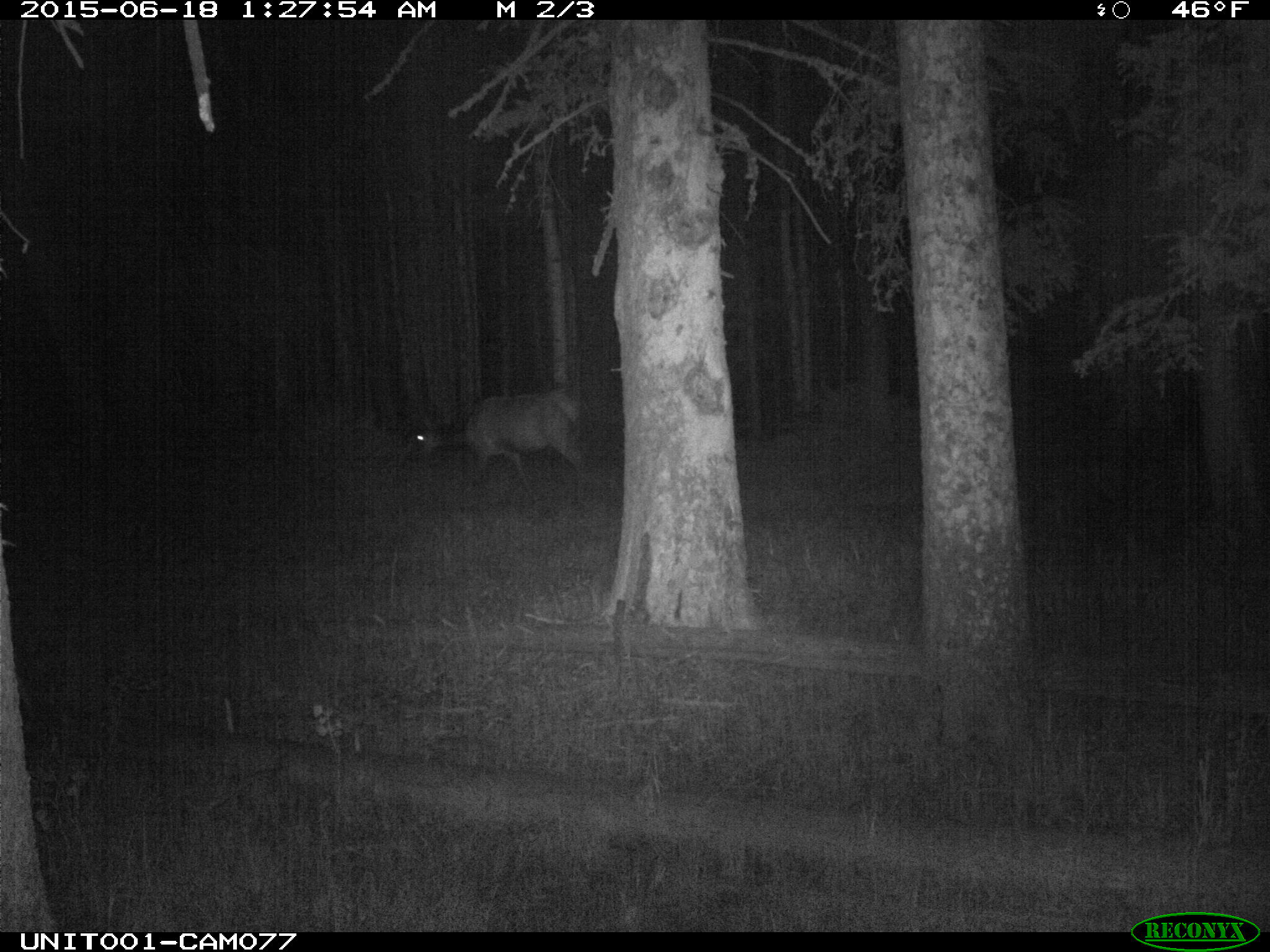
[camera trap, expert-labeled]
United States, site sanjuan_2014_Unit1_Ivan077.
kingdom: Animalia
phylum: Chordata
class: Mammalia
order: Artiodactyla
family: Cervidae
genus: Cervus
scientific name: Cervus elaphus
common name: red deer